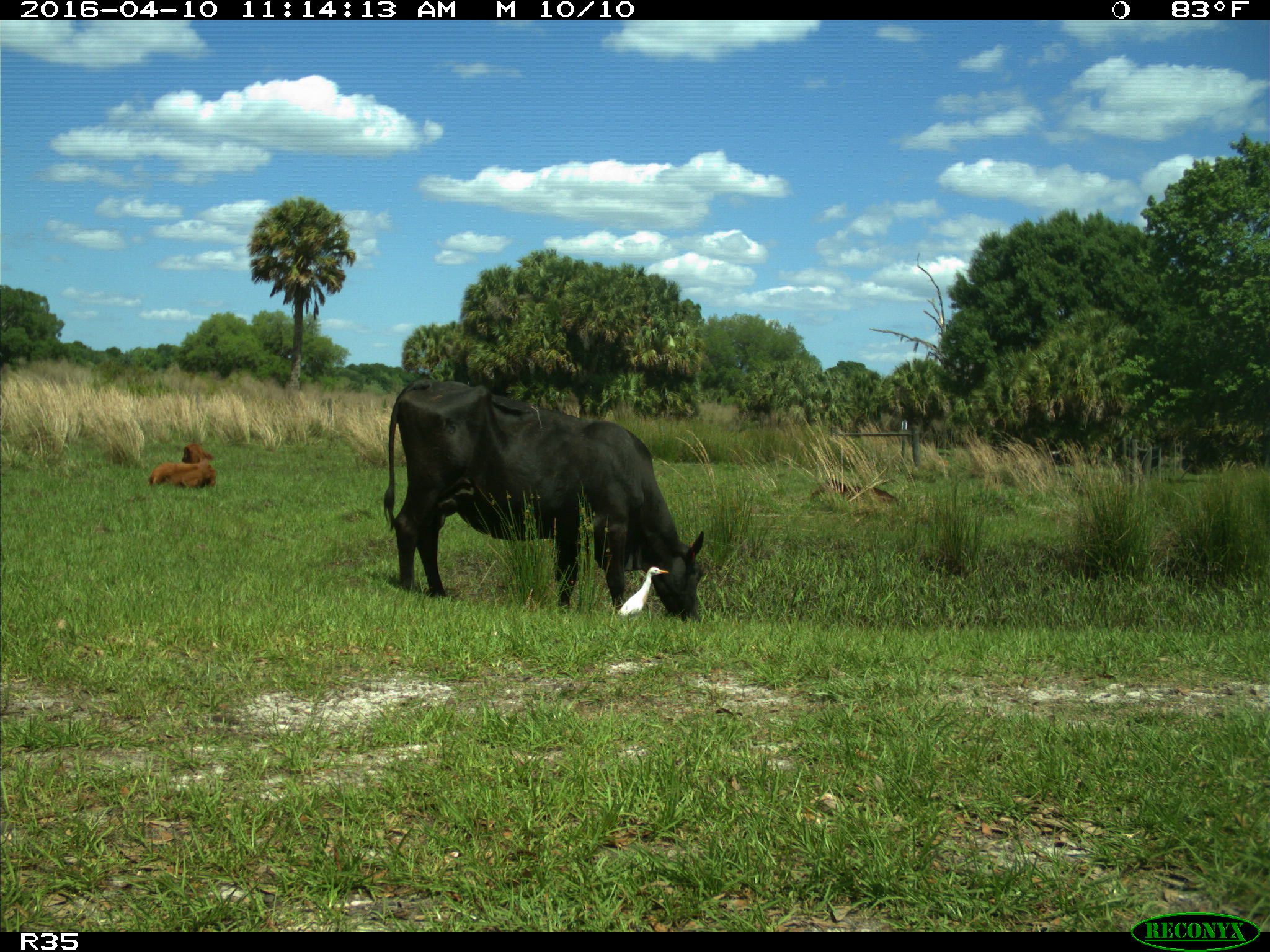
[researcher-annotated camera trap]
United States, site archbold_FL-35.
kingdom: Animalia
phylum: Chordata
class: Mammalia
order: Artiodactyla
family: Bovidae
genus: Bos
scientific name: Bos taurus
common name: domestic cow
Bos taurus (domestic cow).